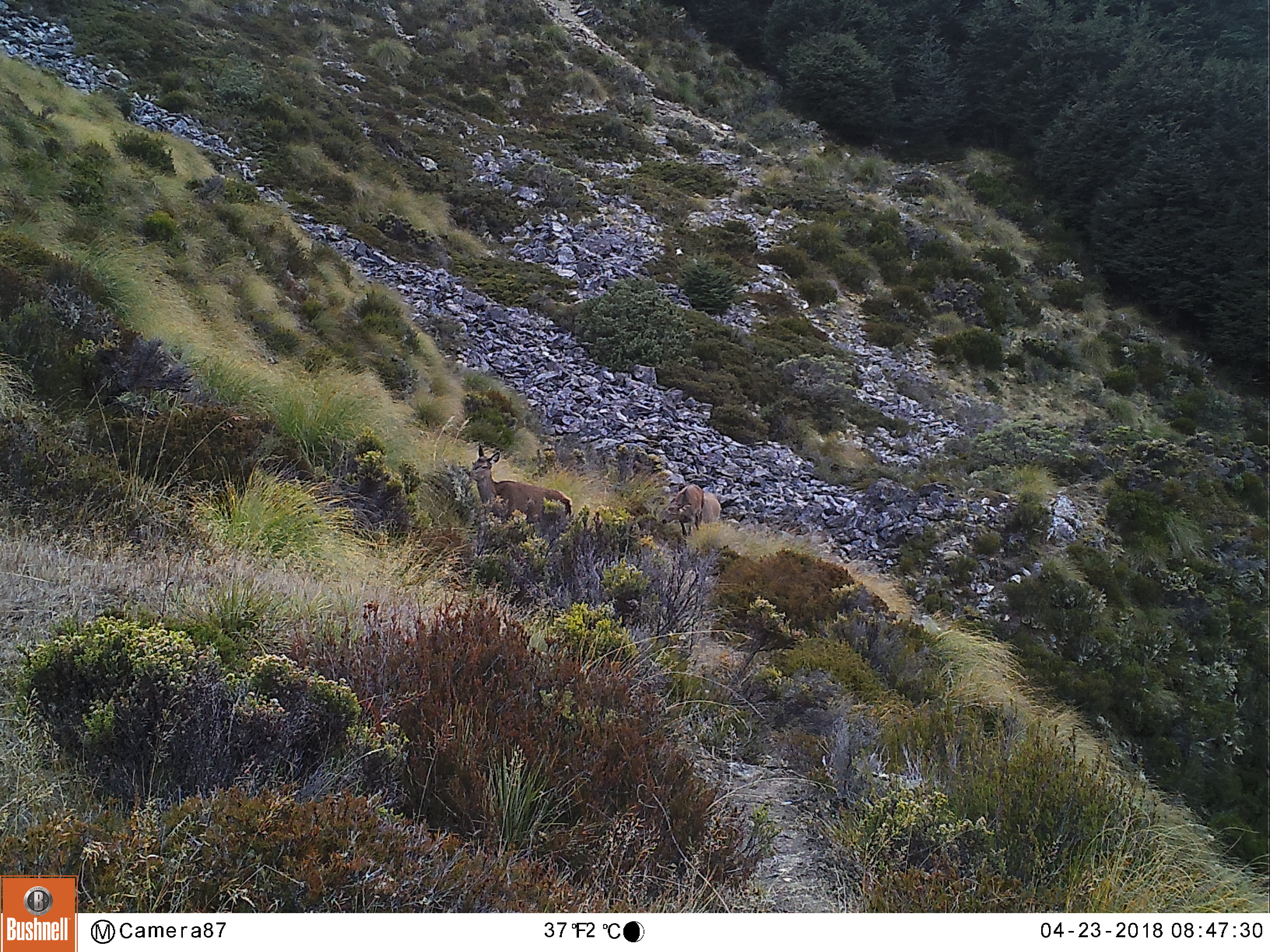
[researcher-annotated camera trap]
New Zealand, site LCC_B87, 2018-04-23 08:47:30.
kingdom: Animalia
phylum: Chordata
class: Mammalia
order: Artiodactyla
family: Cervidae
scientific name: Cervidae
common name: deer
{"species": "deer (Cervidae)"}